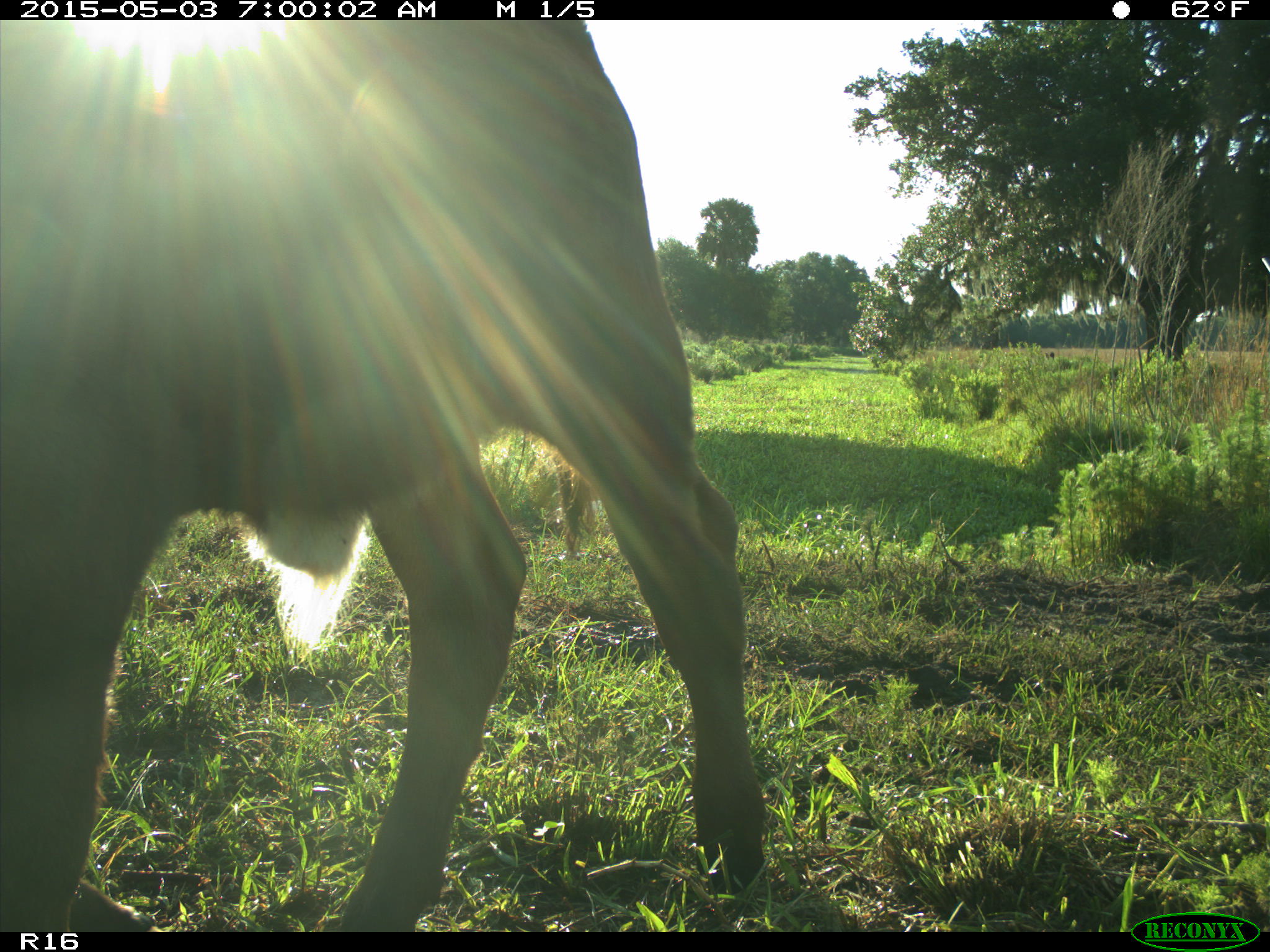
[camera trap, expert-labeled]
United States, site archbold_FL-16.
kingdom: Animalia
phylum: Chordata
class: Mammalia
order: Artiodactyla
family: Bovidae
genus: Bos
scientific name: Bos taurus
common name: domestic cow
Bos taurus (domestic cow).